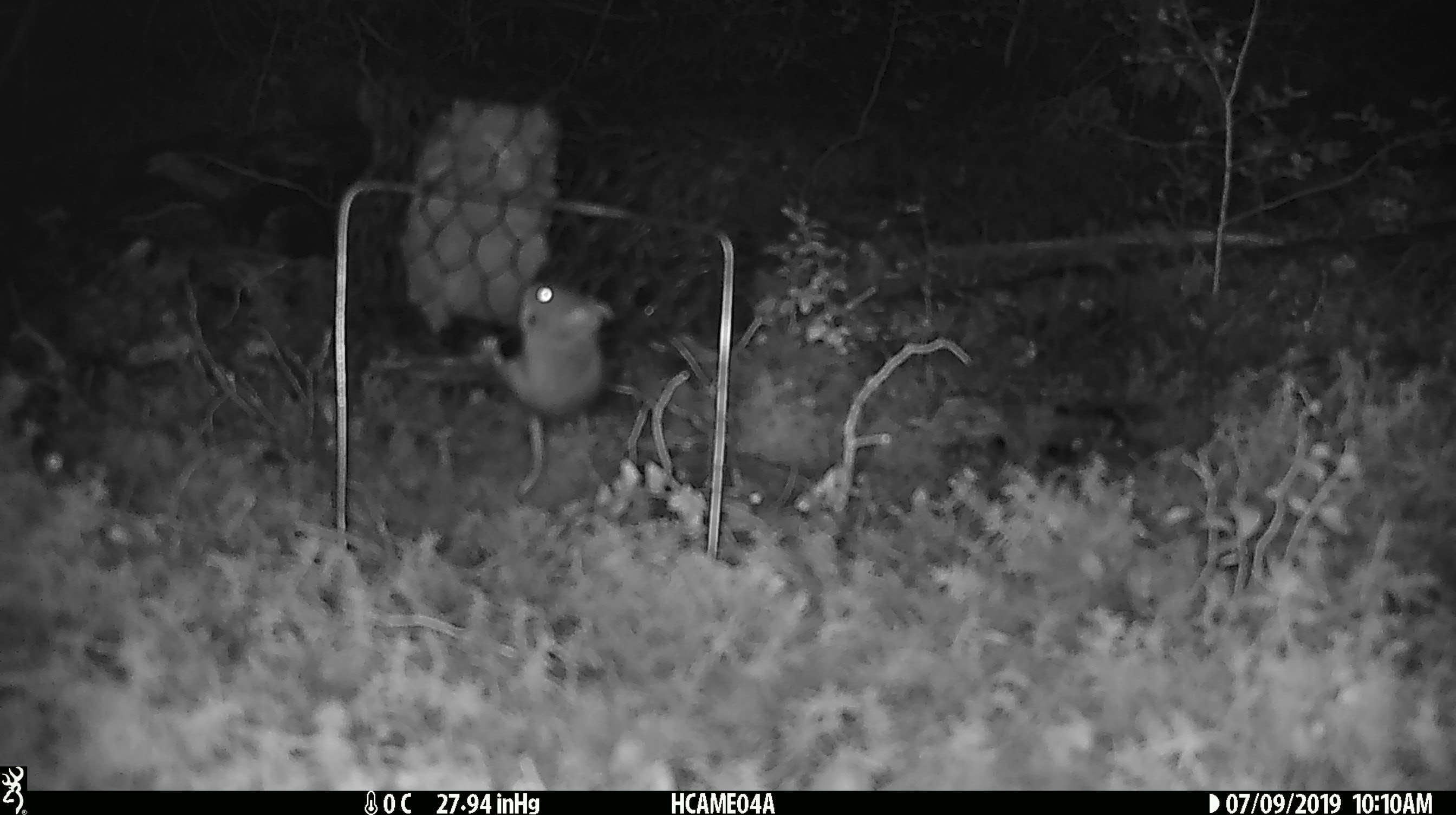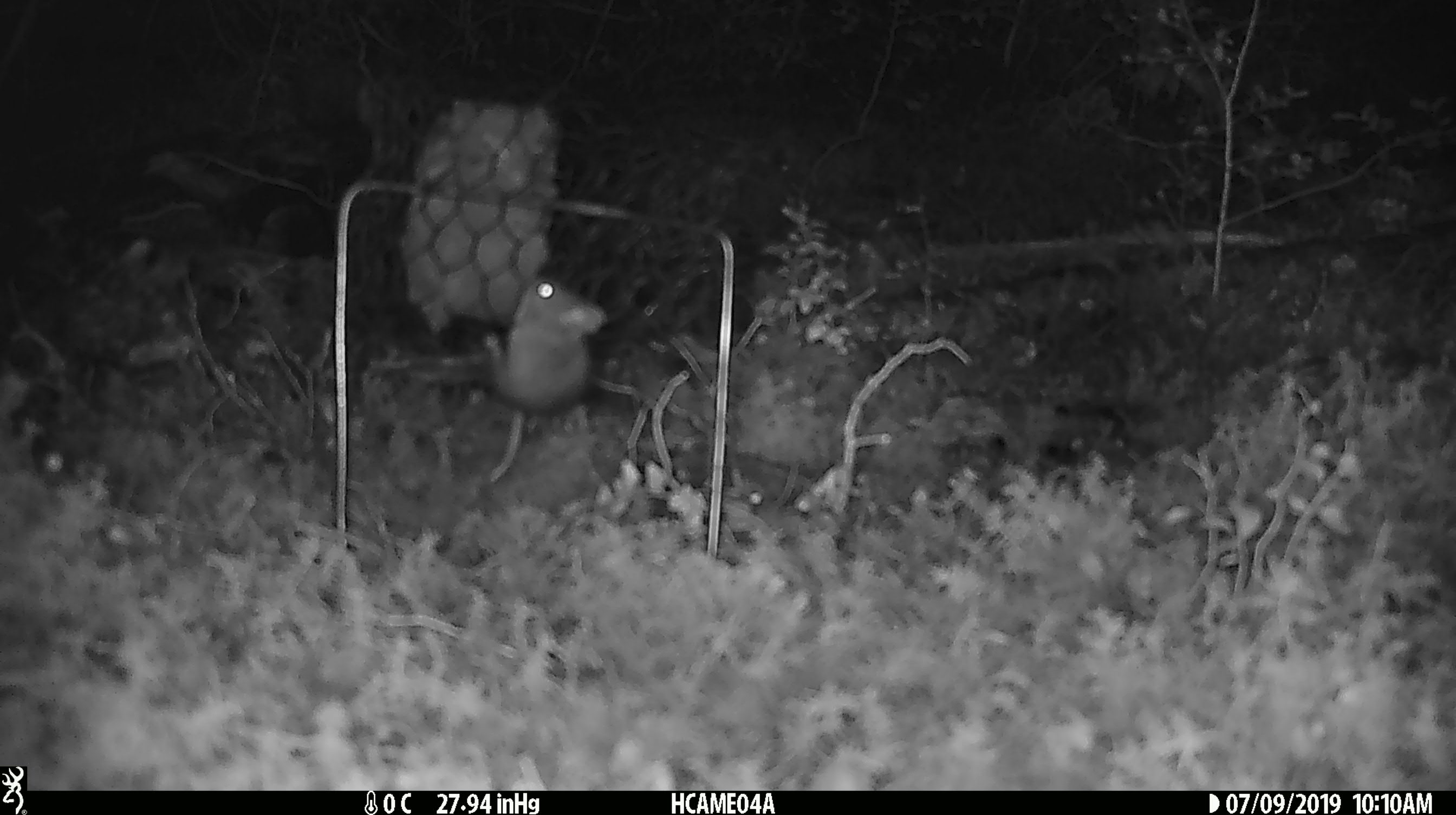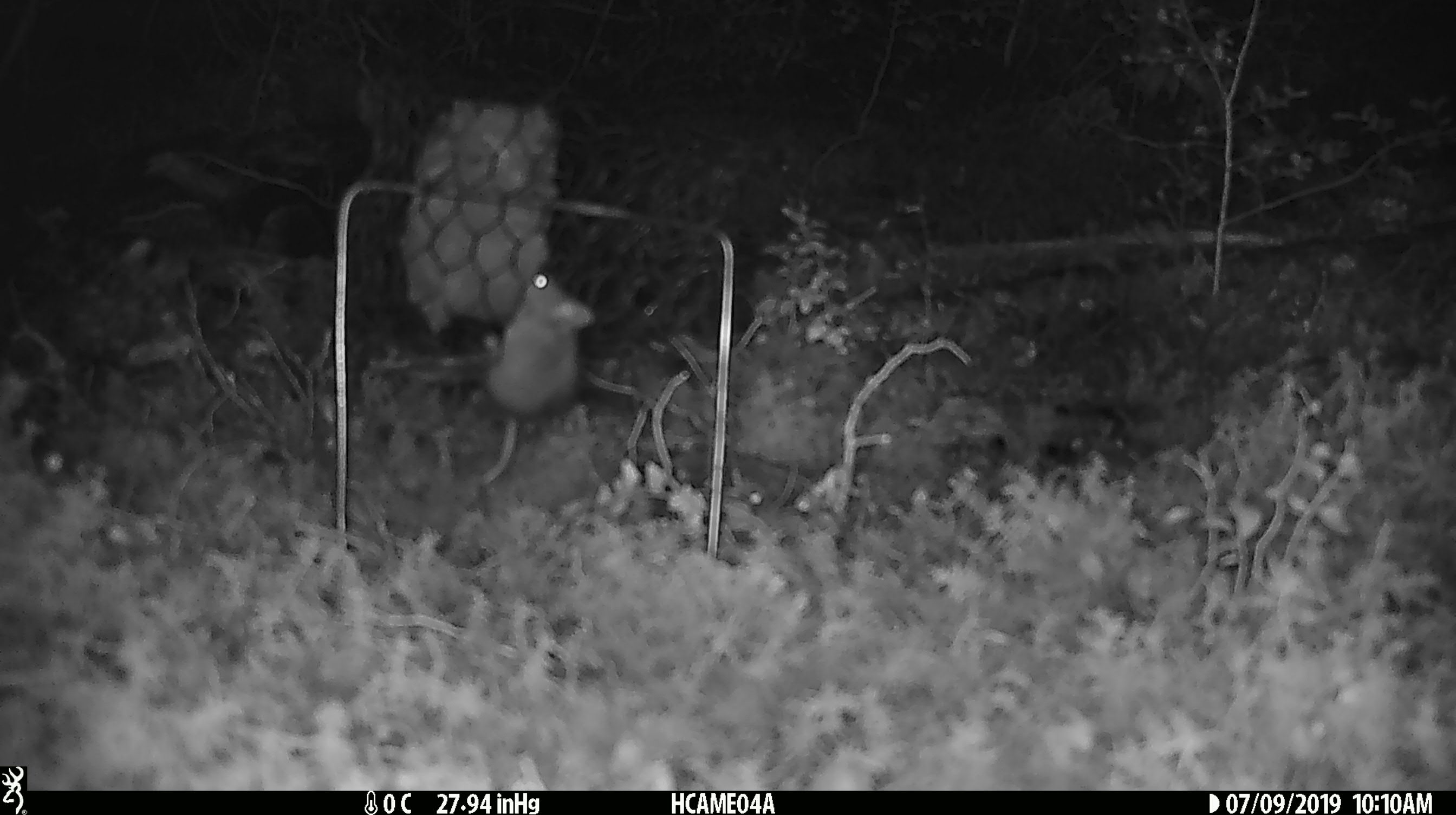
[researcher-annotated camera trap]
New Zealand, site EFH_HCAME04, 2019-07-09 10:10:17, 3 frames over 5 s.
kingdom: Animalia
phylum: Chordata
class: Mammalia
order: Rodentia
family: Muridae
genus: Mus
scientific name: Mus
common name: mouse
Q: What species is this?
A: Mouse (Mus).